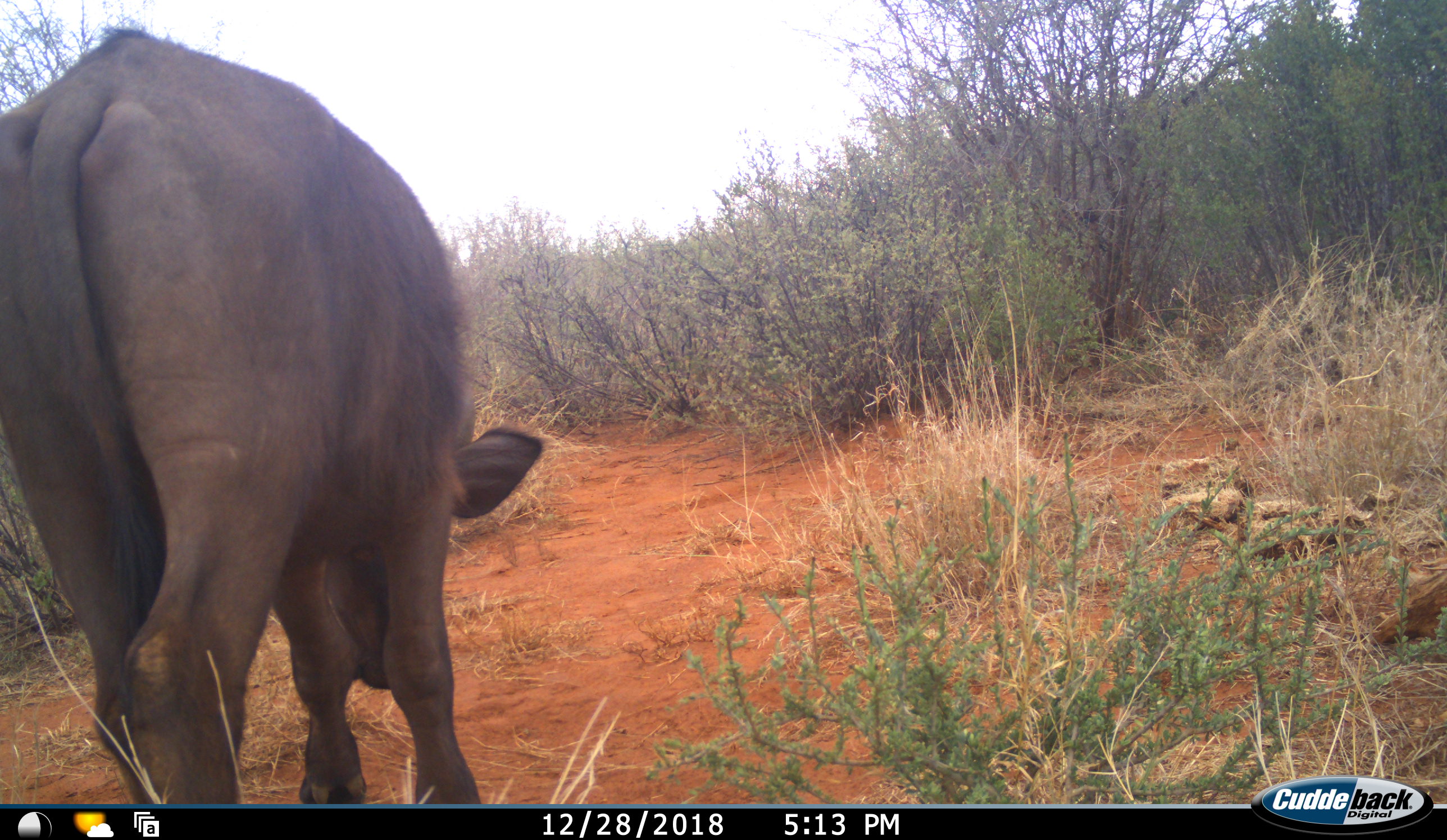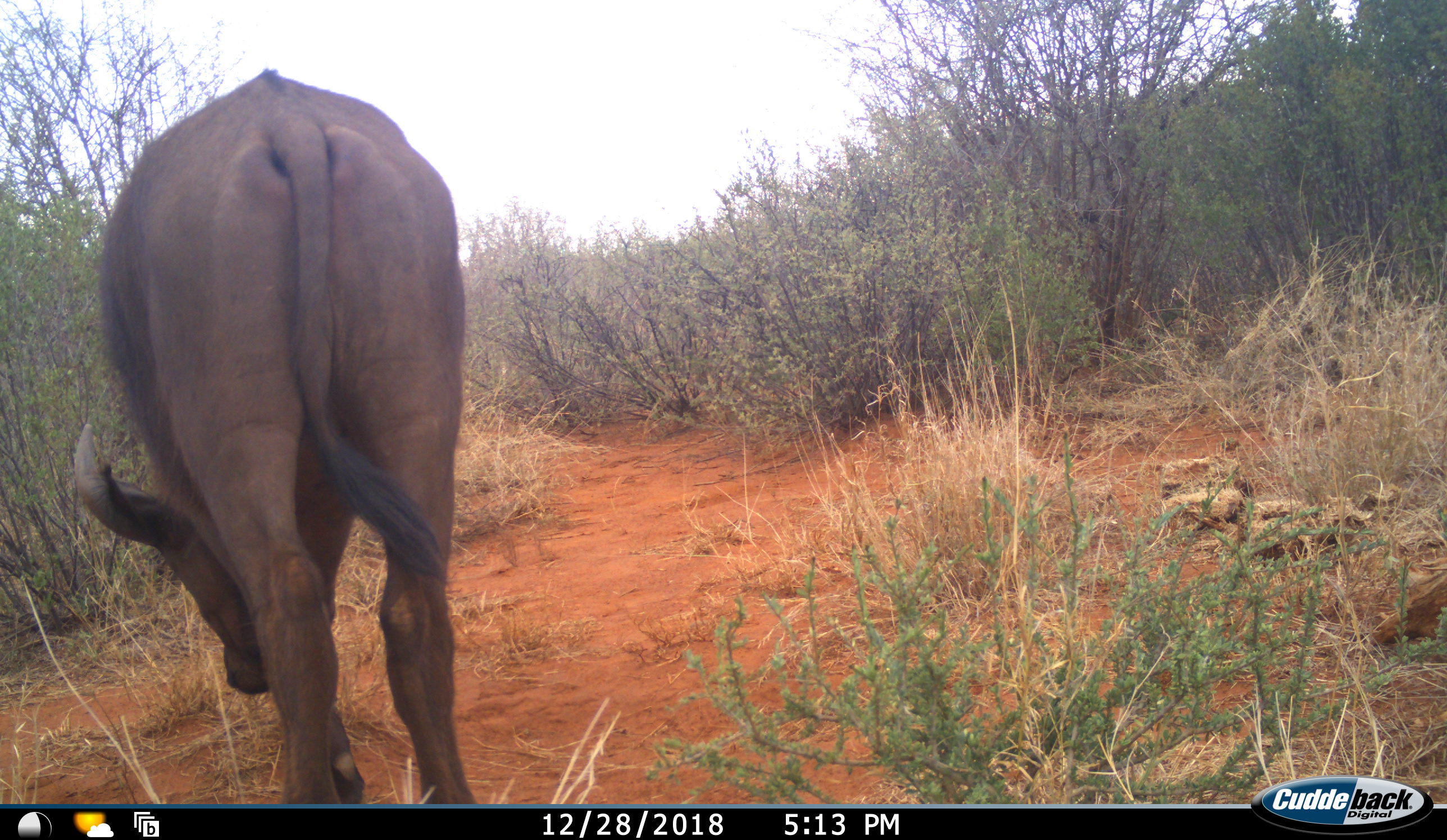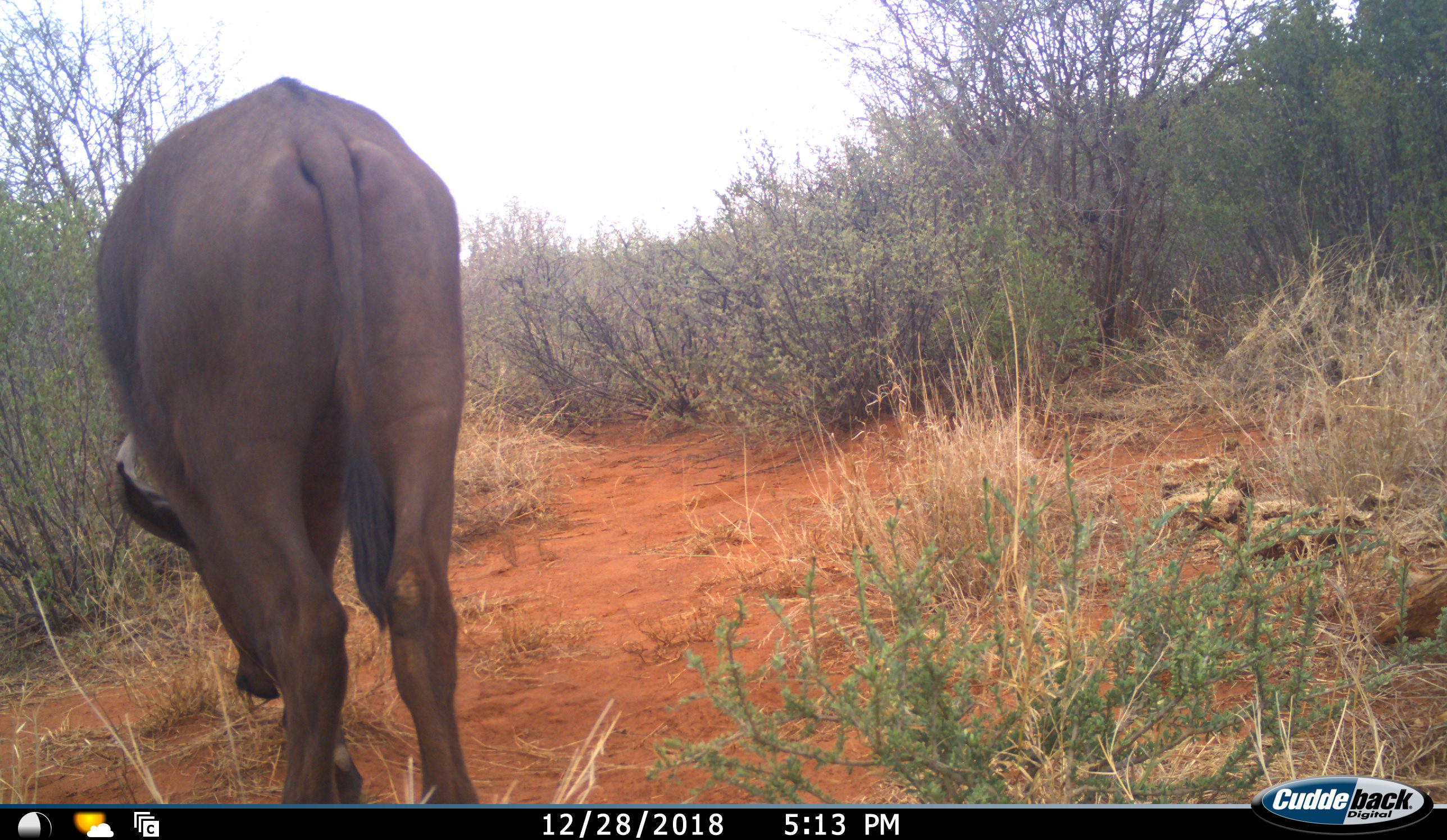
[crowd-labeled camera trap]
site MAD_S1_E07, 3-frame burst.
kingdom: Animalia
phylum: Chordata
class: Mammalia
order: Artiodactyla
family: Bovidae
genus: Syncerus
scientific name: Syncerus caffer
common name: african buffalo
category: buffalo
Buffalo (african buffalo) (Syncerus caffer), count 1. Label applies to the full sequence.